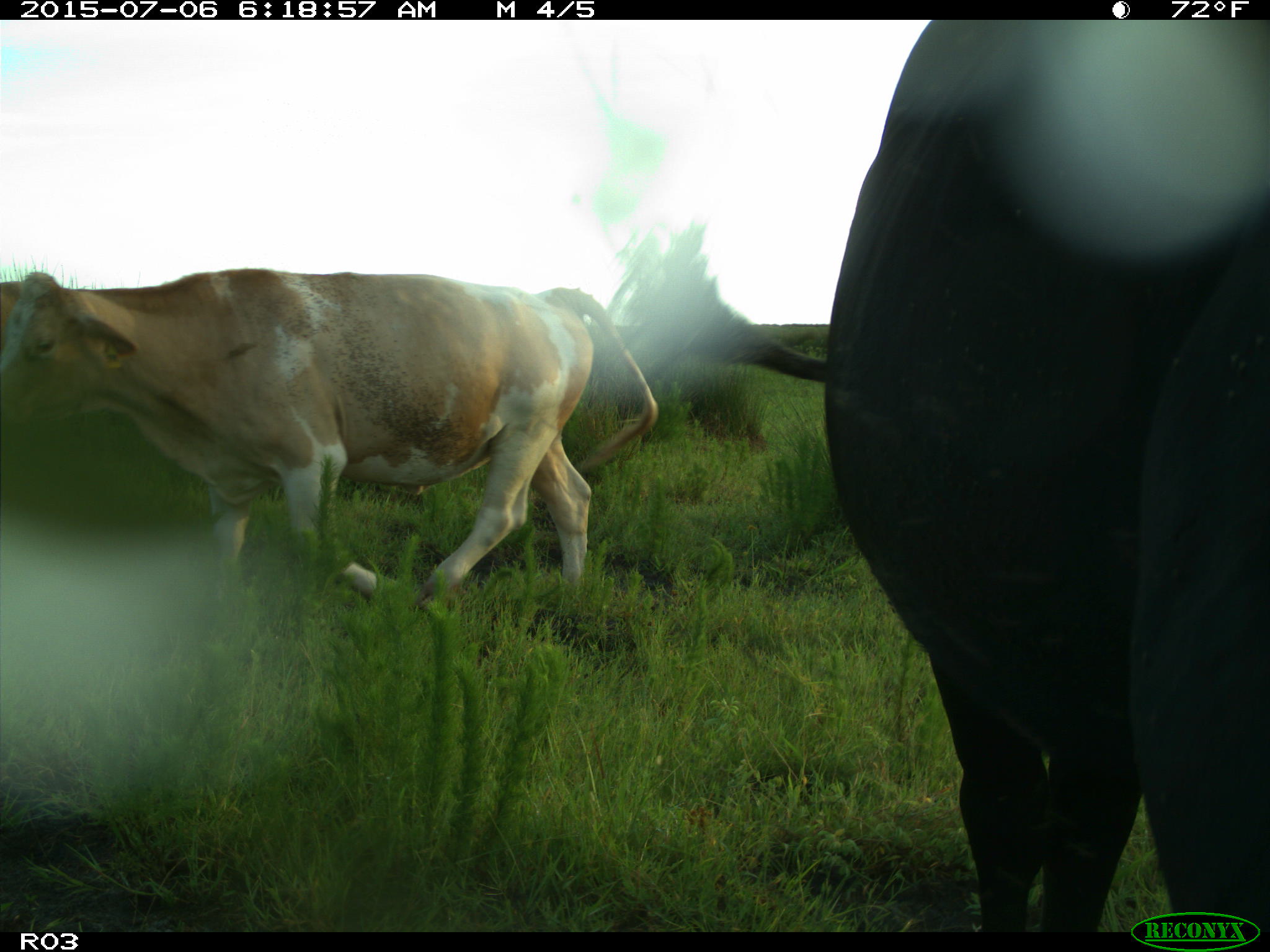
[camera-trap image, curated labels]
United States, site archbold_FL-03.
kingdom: Animalia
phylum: Chordata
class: Mammalia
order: Artiodactyla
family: Bovidae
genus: Bos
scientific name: Bos taurus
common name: domestic cow